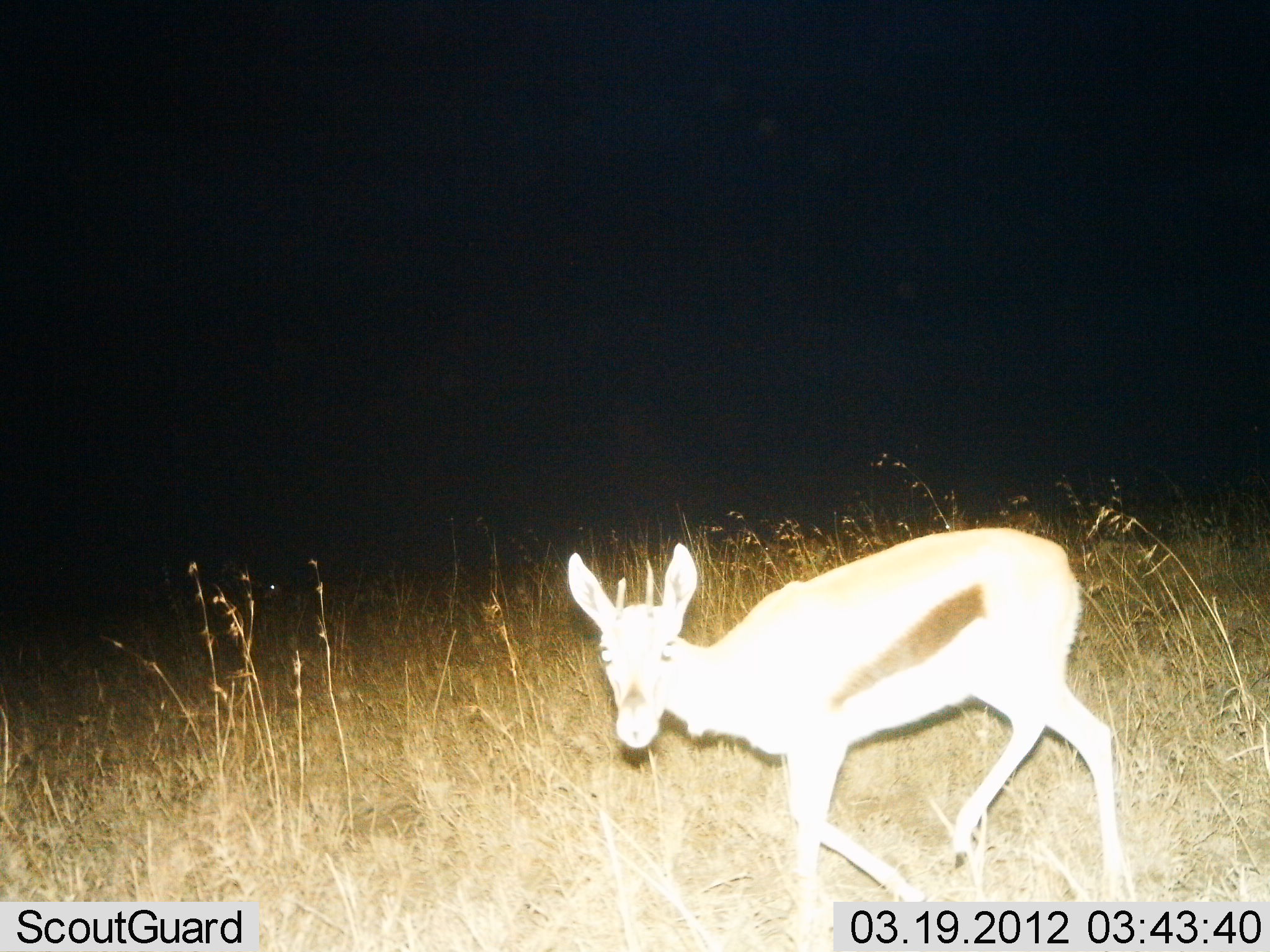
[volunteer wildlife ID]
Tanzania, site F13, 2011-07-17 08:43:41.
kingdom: Animalia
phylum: Chordata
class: Mammalia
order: Artiodactyla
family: Bovidae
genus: Eudorcas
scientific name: Eudorcas thomsonii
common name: thomson's gazelle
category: gazellethomsons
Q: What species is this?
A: Gazellethomsons (thomson's gazelle) (Eudorcas thomsonii).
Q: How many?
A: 1.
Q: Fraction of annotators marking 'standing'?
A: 18%.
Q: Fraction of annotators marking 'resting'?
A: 0%.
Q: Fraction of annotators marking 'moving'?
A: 82%.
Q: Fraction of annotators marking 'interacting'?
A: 0%.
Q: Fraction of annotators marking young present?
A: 0%.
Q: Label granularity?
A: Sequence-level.